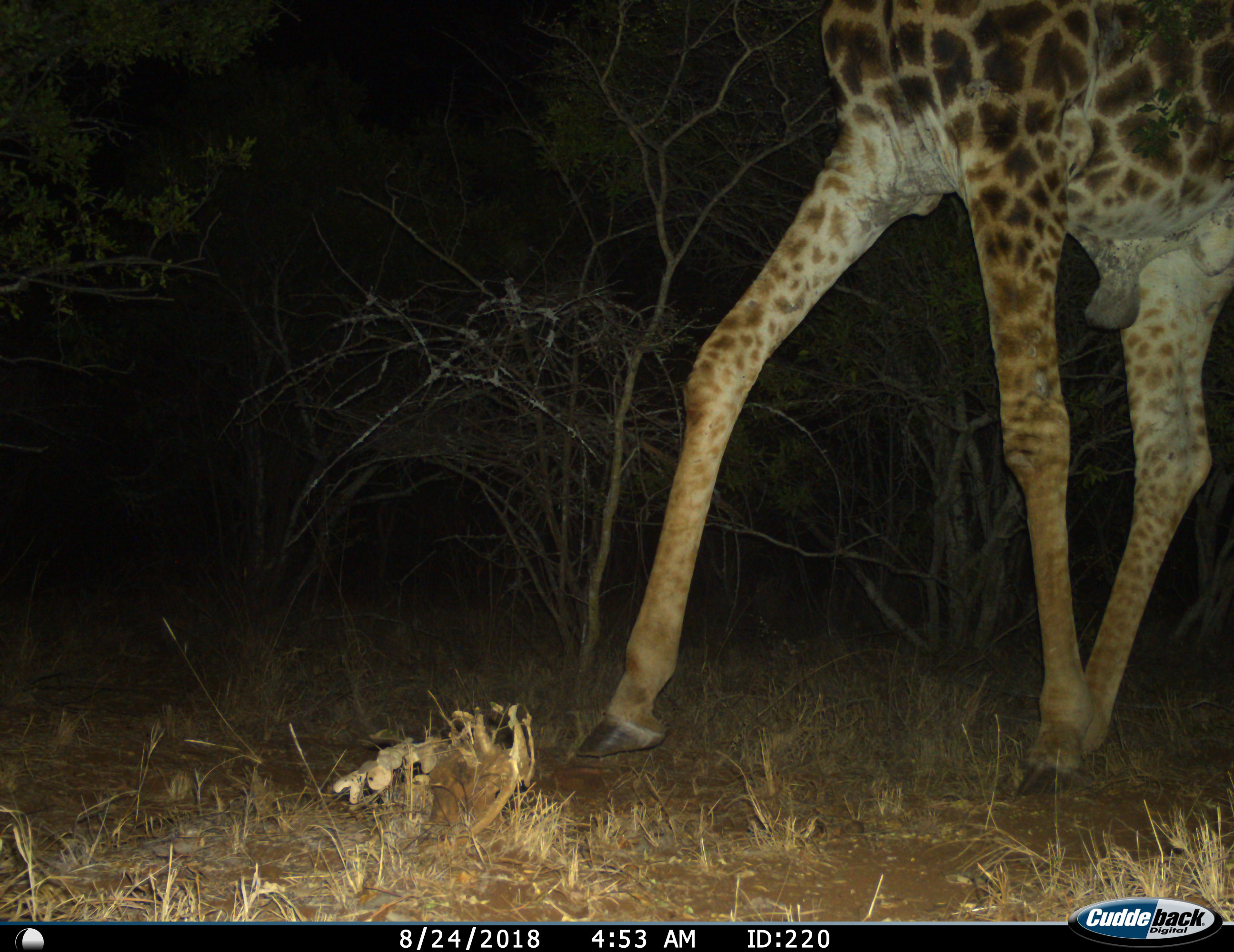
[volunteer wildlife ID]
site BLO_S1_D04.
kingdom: Animalia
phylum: Chordata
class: Mammalia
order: Artiodactyla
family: Giraffidae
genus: Giraffa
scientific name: Giraffa camelopardalis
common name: giraffe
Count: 1.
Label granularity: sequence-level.